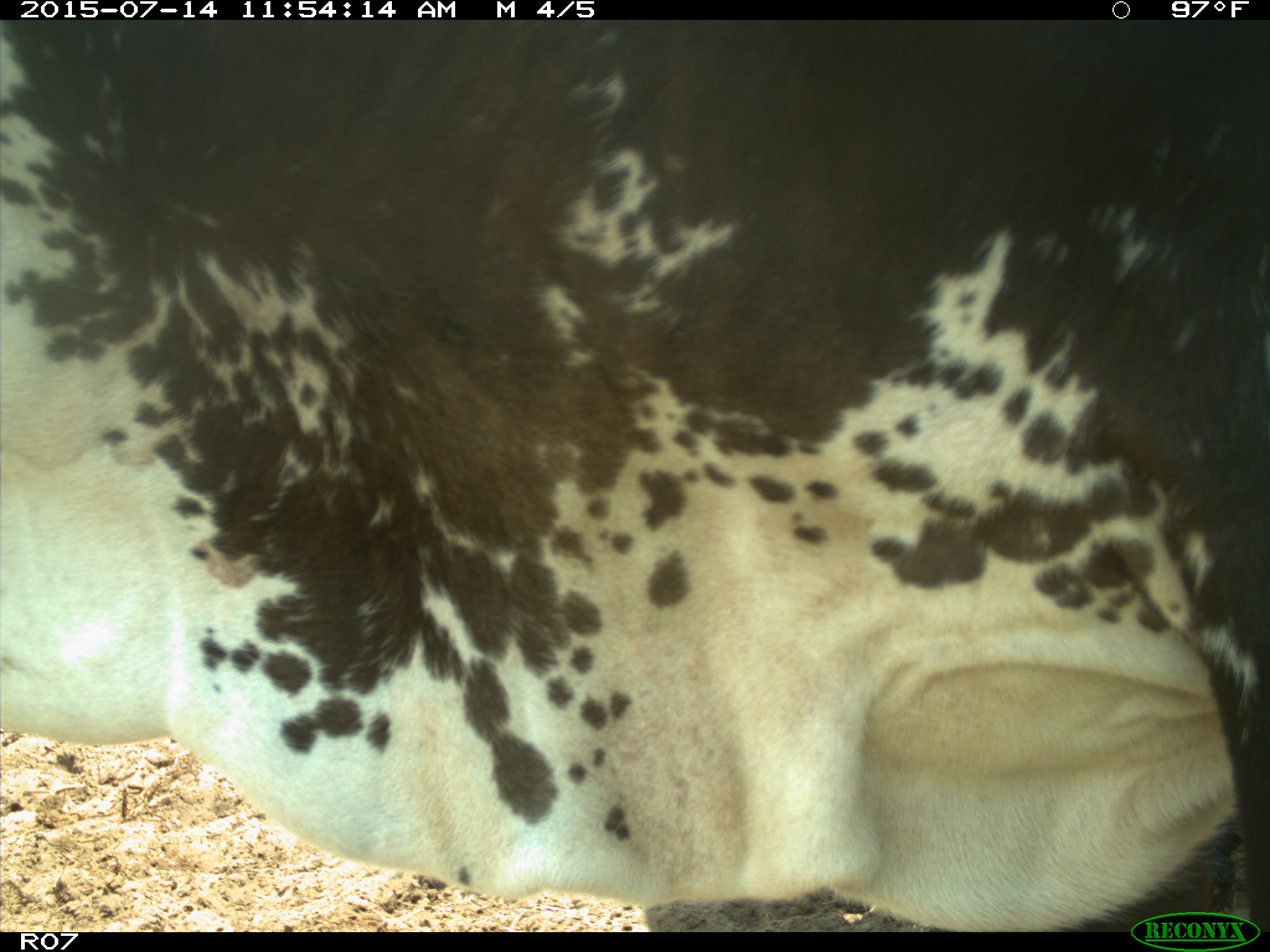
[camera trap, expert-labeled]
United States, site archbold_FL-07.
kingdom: Animalia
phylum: Chordata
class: Mammalia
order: Artiodactyla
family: Bovidae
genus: Bos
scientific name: Bos taurus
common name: domestic cow